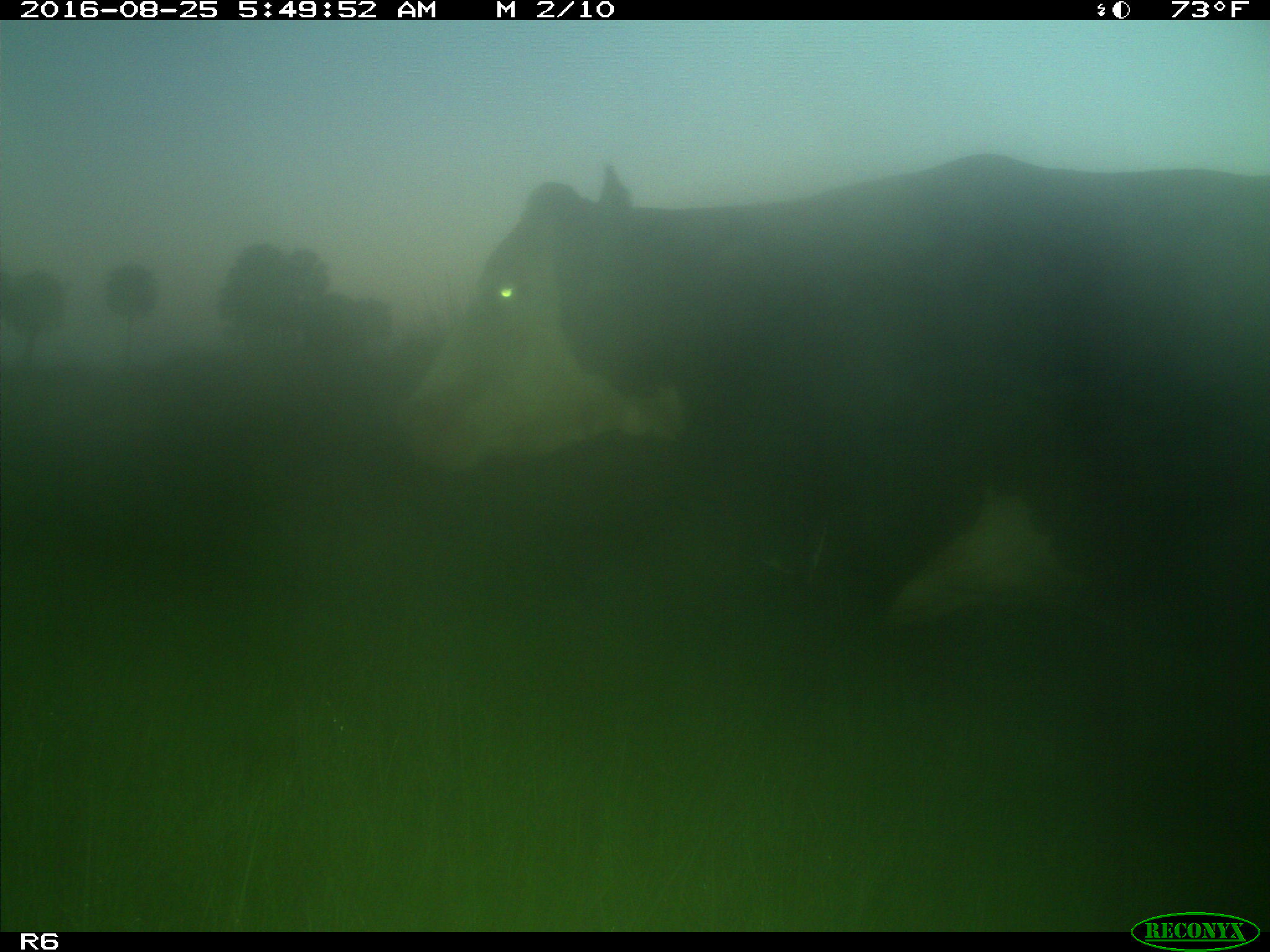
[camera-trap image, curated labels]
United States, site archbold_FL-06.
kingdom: Animalia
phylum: Chordata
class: Mammalia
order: Artiodactyla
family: Bovidae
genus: Bos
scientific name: Bos taurus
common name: domestic cow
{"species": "Bos taurus (domestic cow)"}